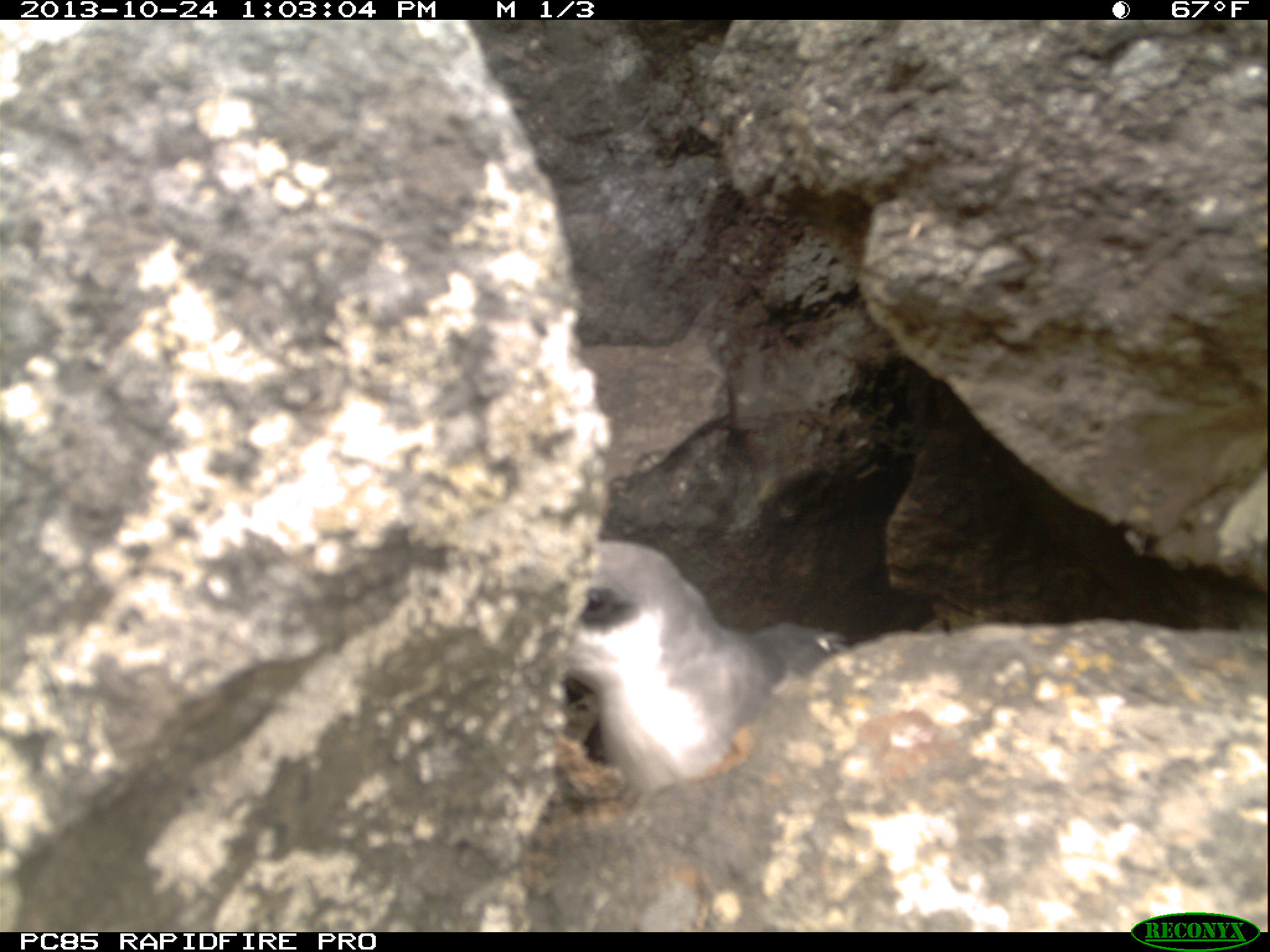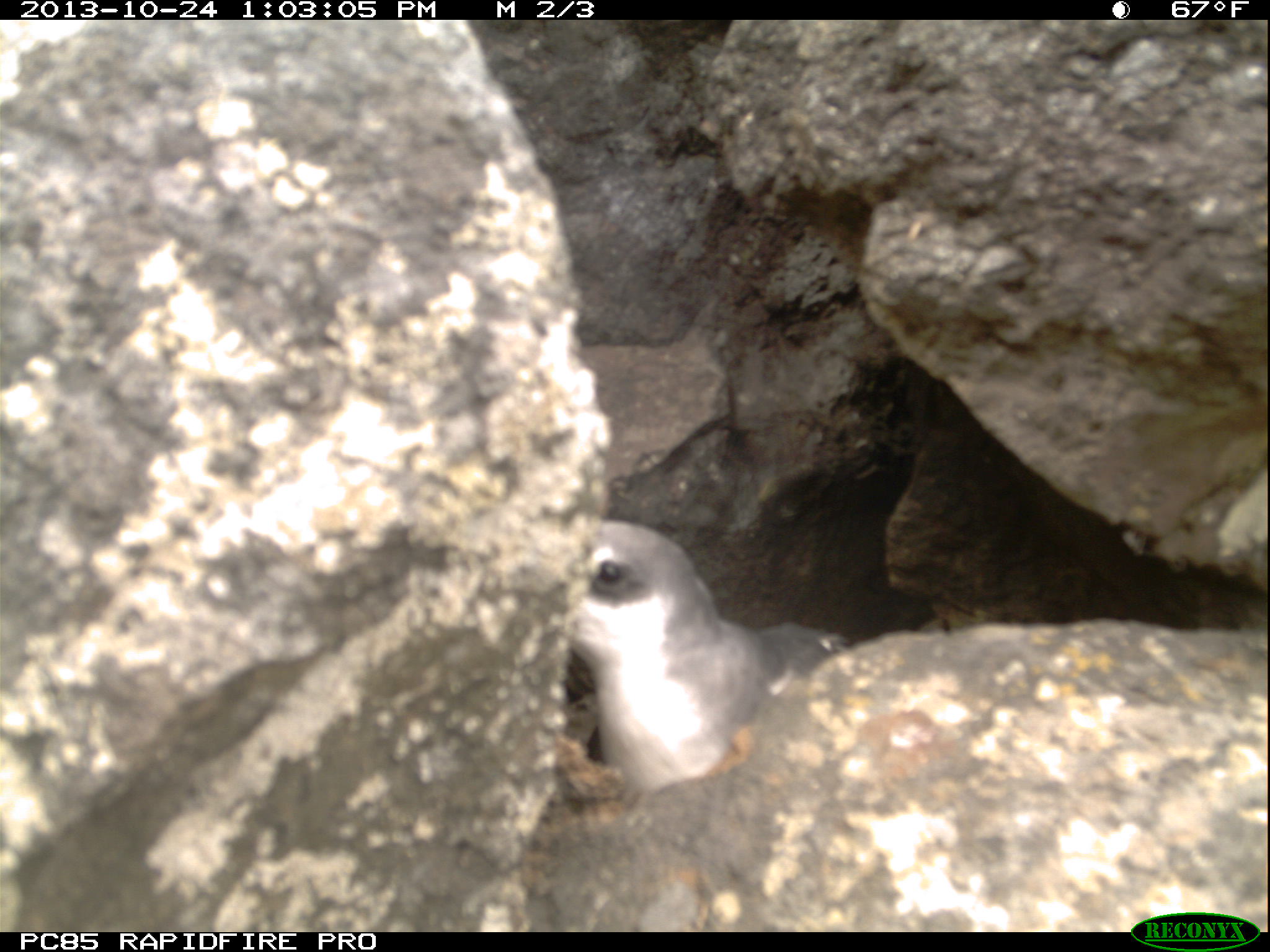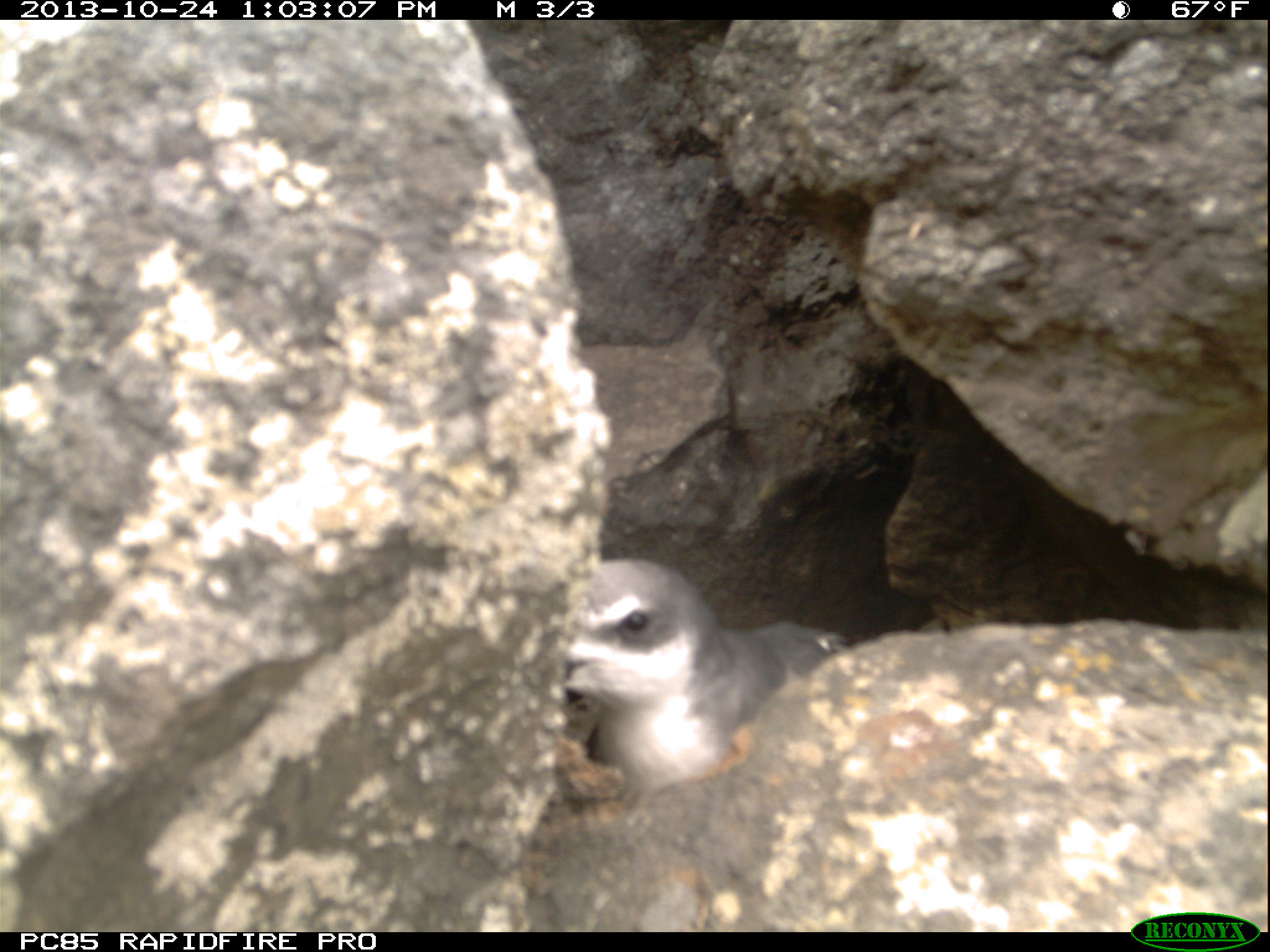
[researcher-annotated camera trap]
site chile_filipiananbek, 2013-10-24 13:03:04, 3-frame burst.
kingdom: Animalia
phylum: Chordata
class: Aves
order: Procellariiformes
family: Procellariidae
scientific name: Procellariidae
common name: petrel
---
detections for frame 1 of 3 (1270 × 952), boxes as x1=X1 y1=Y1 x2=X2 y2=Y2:
petrel: x1=553 y1=539 x2=843 y2=809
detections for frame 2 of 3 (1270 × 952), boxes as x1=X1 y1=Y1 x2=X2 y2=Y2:
petrel: x1=556 y1=521 x2=843 y2=809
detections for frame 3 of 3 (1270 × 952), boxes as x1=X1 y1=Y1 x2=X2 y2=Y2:
petrel: x1=546 y1=557 x2=846 y2=807